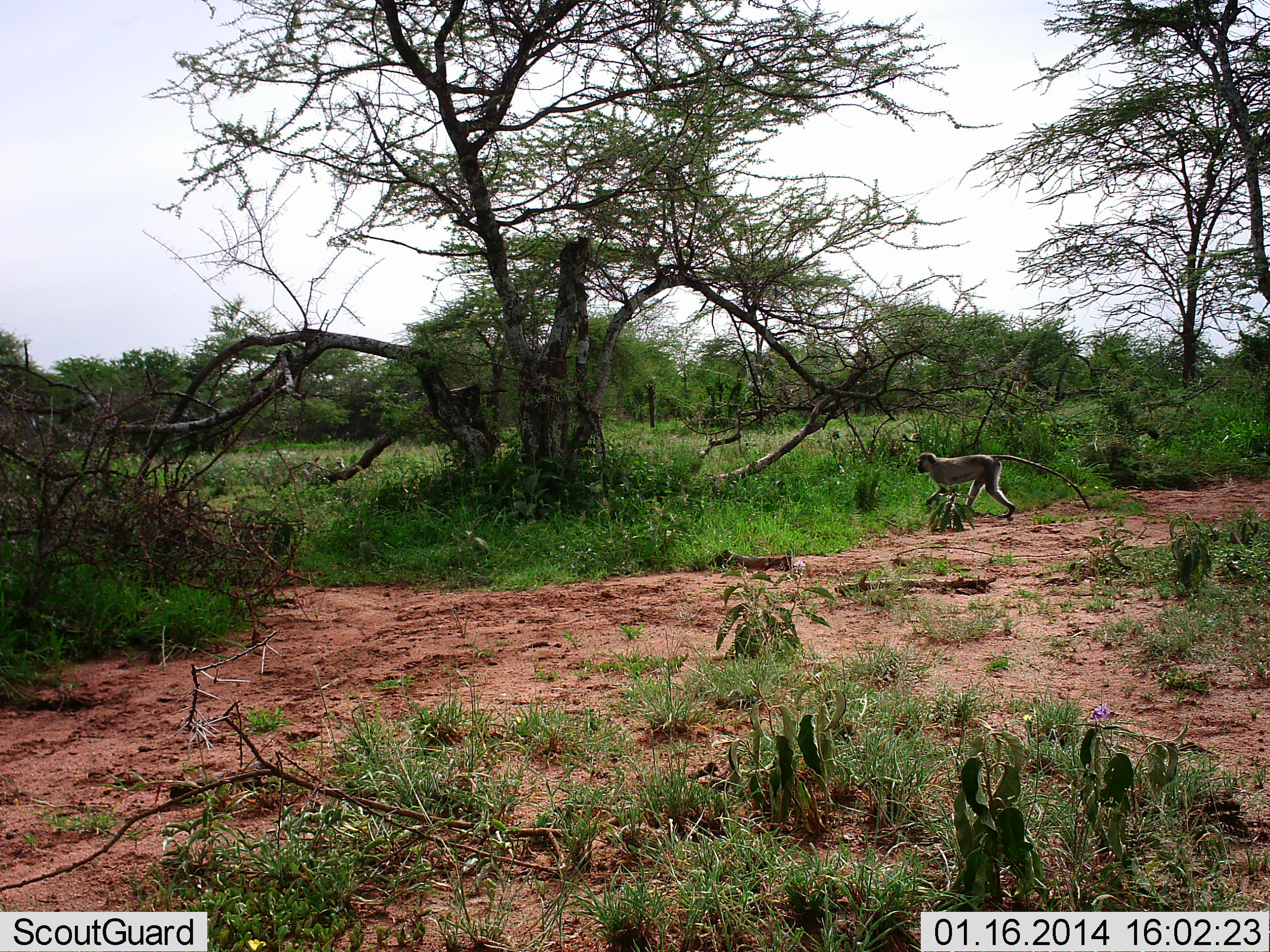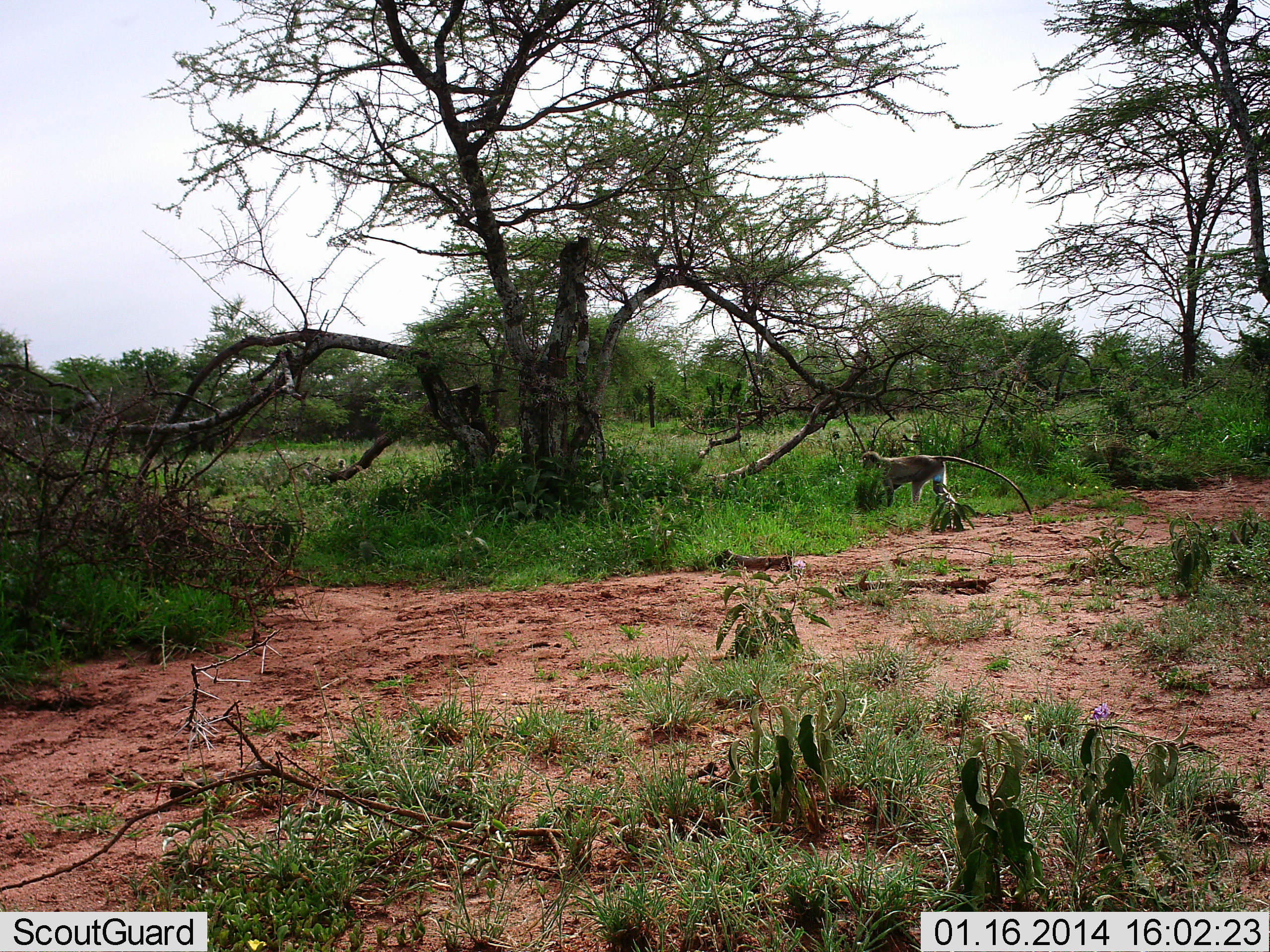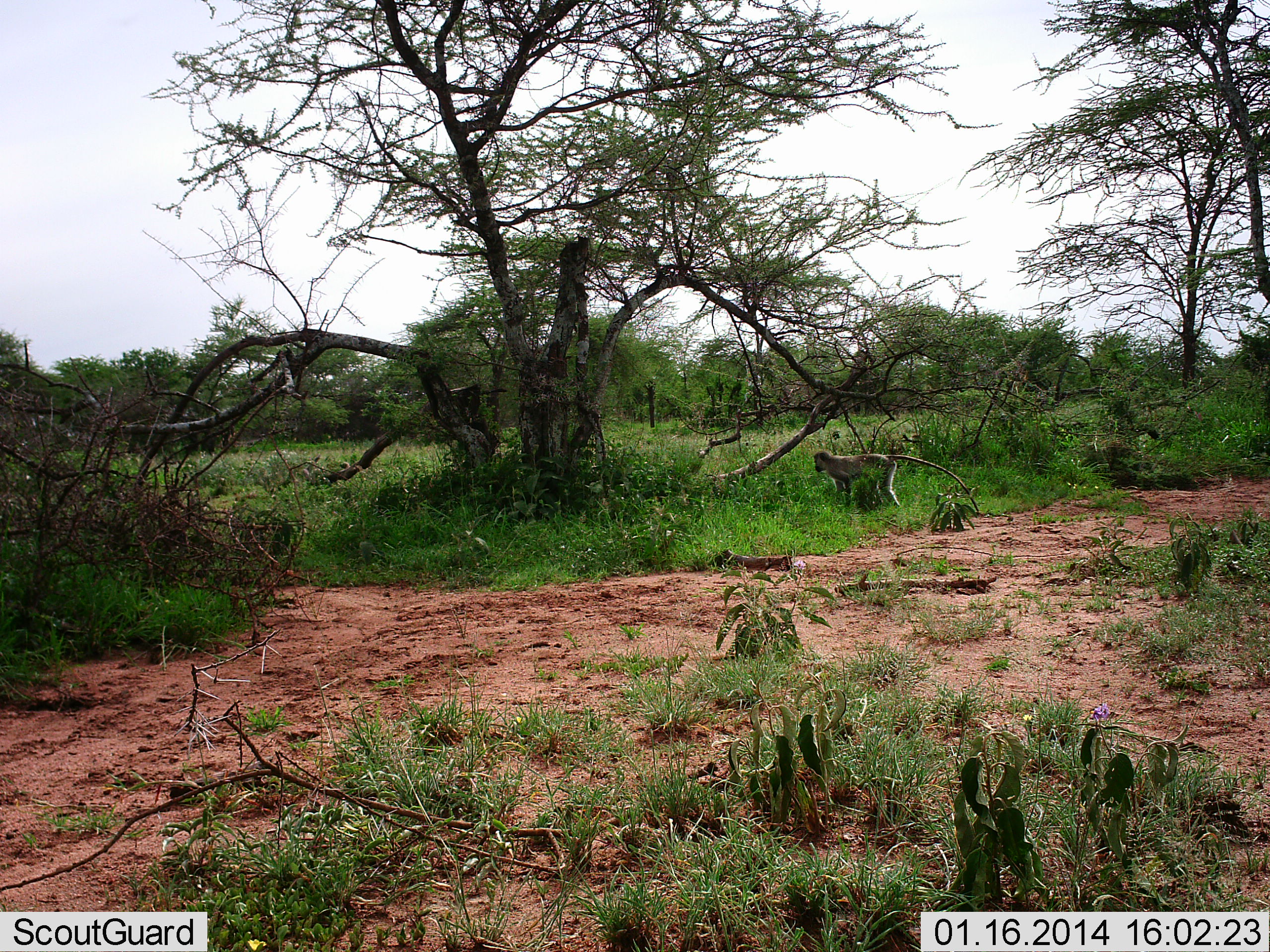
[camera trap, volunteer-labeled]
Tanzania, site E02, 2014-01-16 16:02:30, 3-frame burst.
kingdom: Animalia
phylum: Chordata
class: Mammalia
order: Primates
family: Cercopithecidae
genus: Chlorocebus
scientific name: Chlorocebus pygerythrus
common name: vervet monkey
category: monkeyvervet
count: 1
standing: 18%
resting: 9%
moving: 91%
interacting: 0%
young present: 0%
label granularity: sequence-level